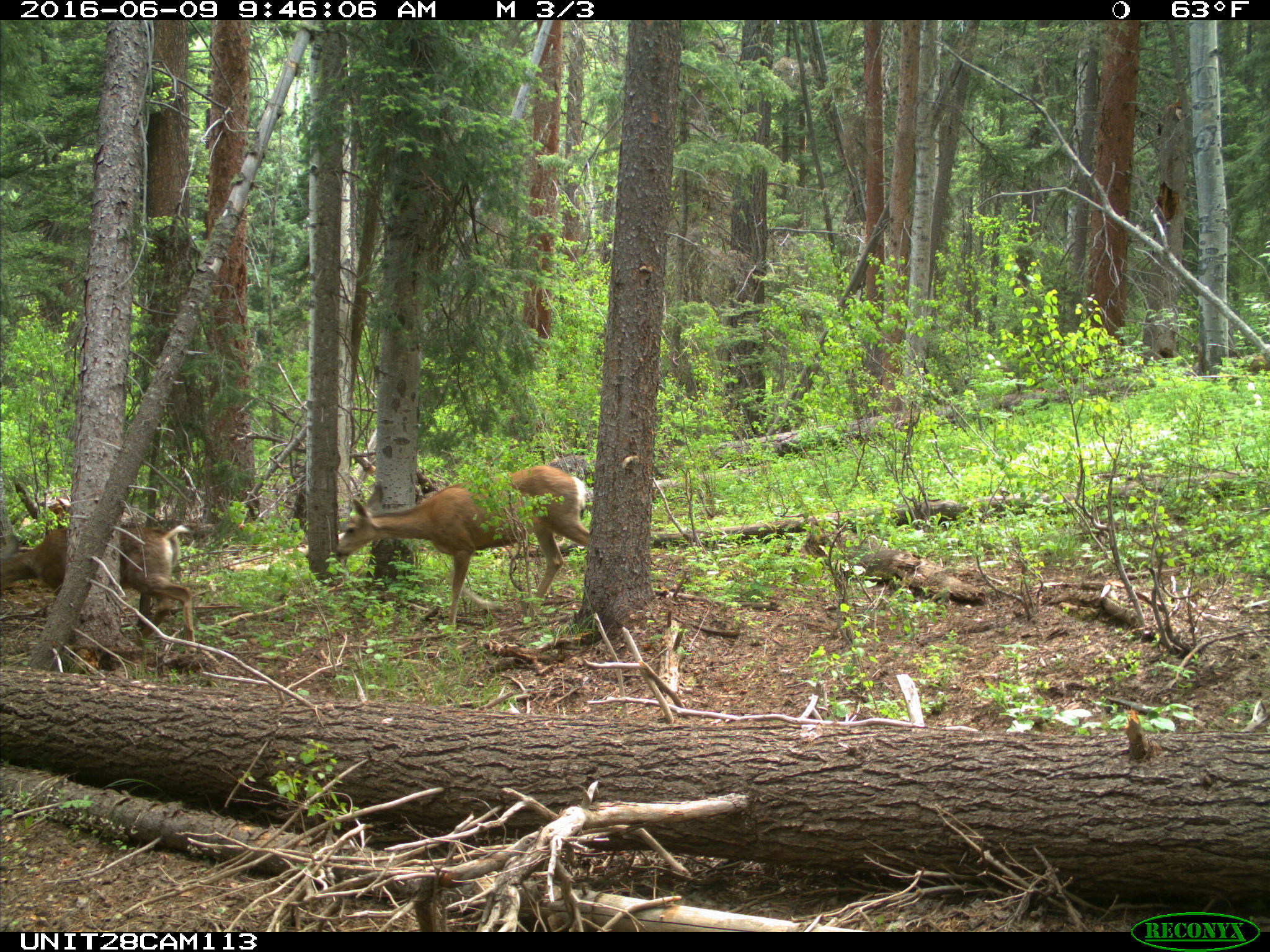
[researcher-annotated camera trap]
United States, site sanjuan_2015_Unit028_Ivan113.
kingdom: Animalia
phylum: Chordata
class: Mammalia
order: Artiodactyla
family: Cervidae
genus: Odocoileus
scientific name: Odocoileus hemionus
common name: mule deer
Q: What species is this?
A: Odocoileus hemionus (mule deer).